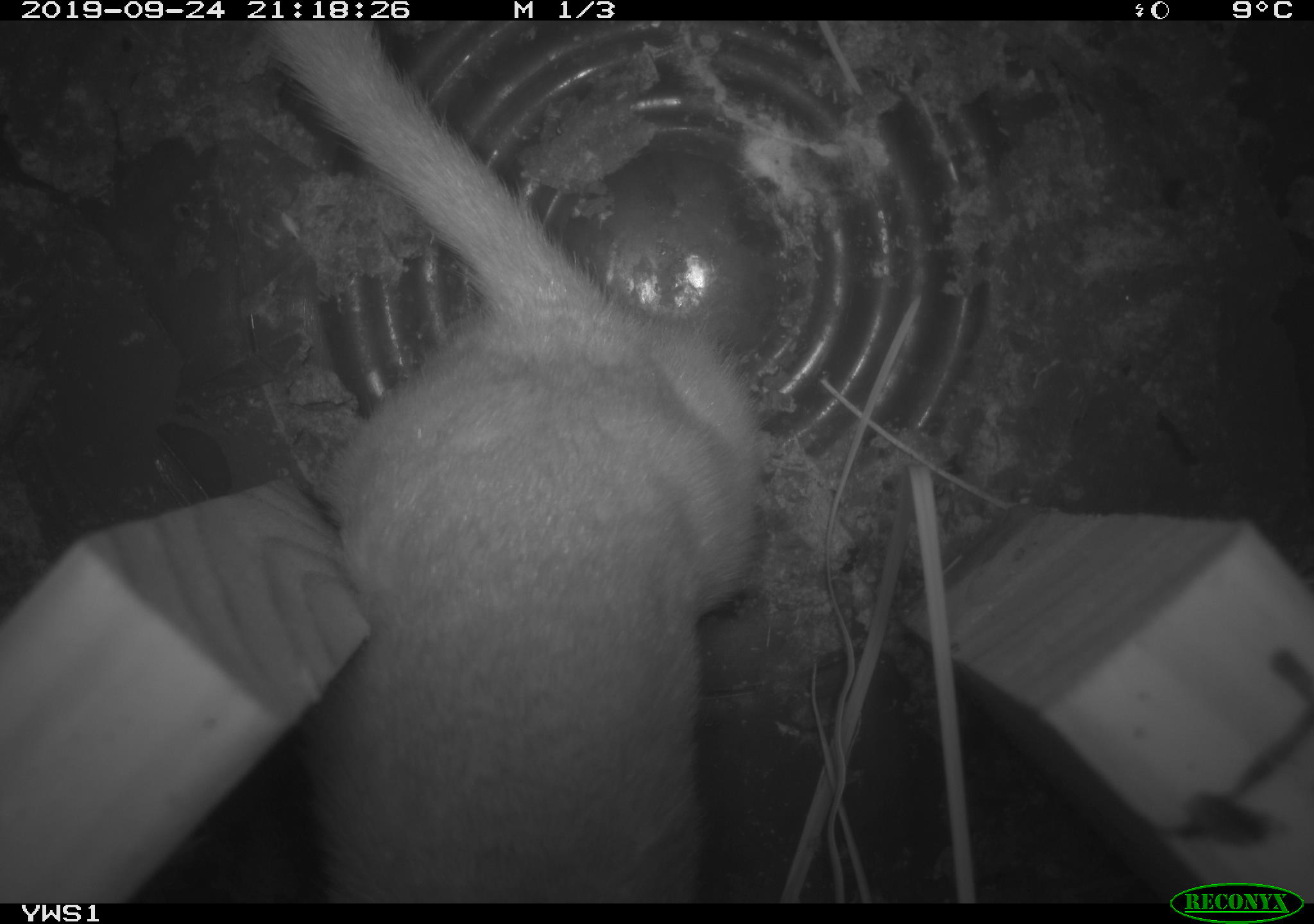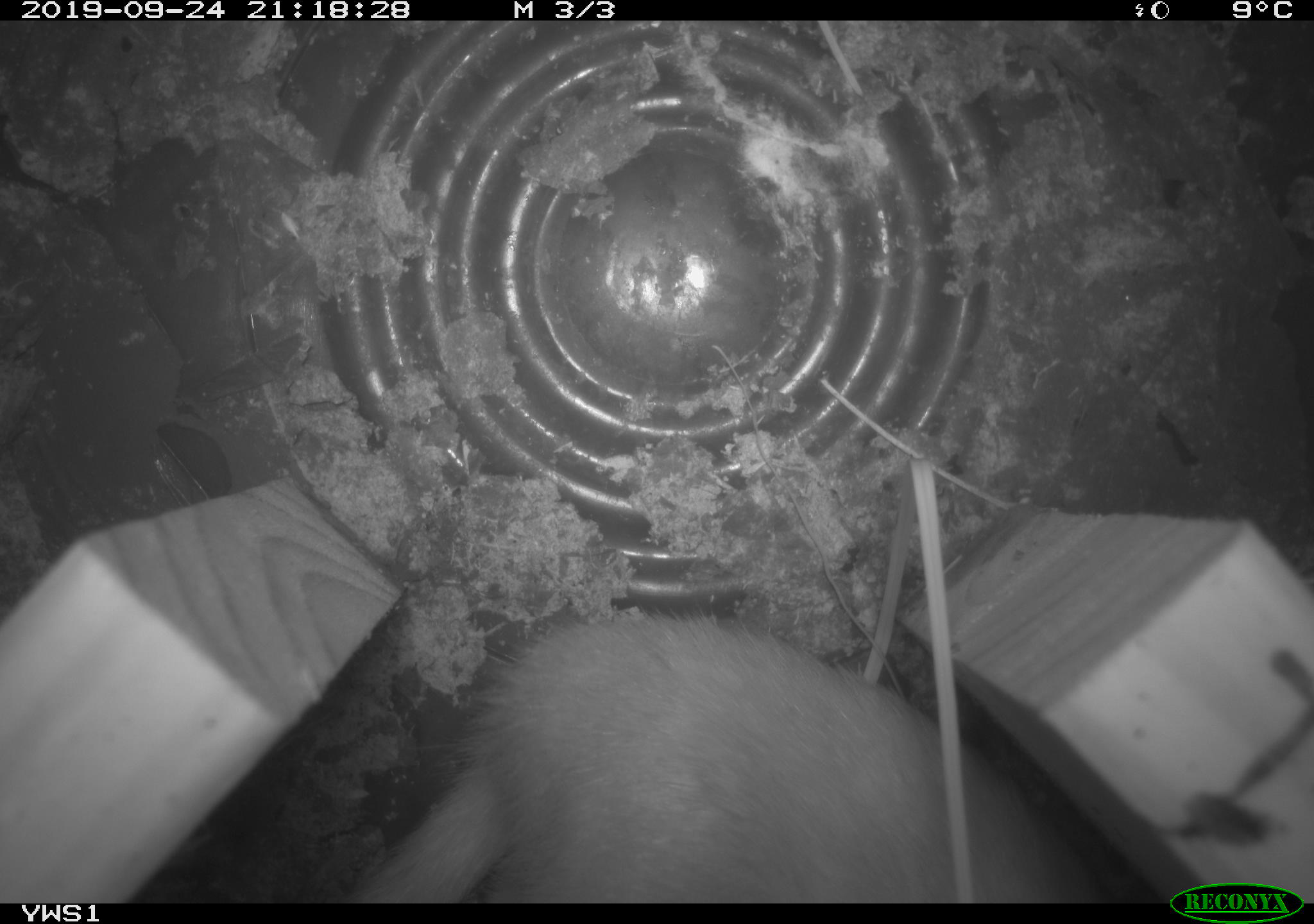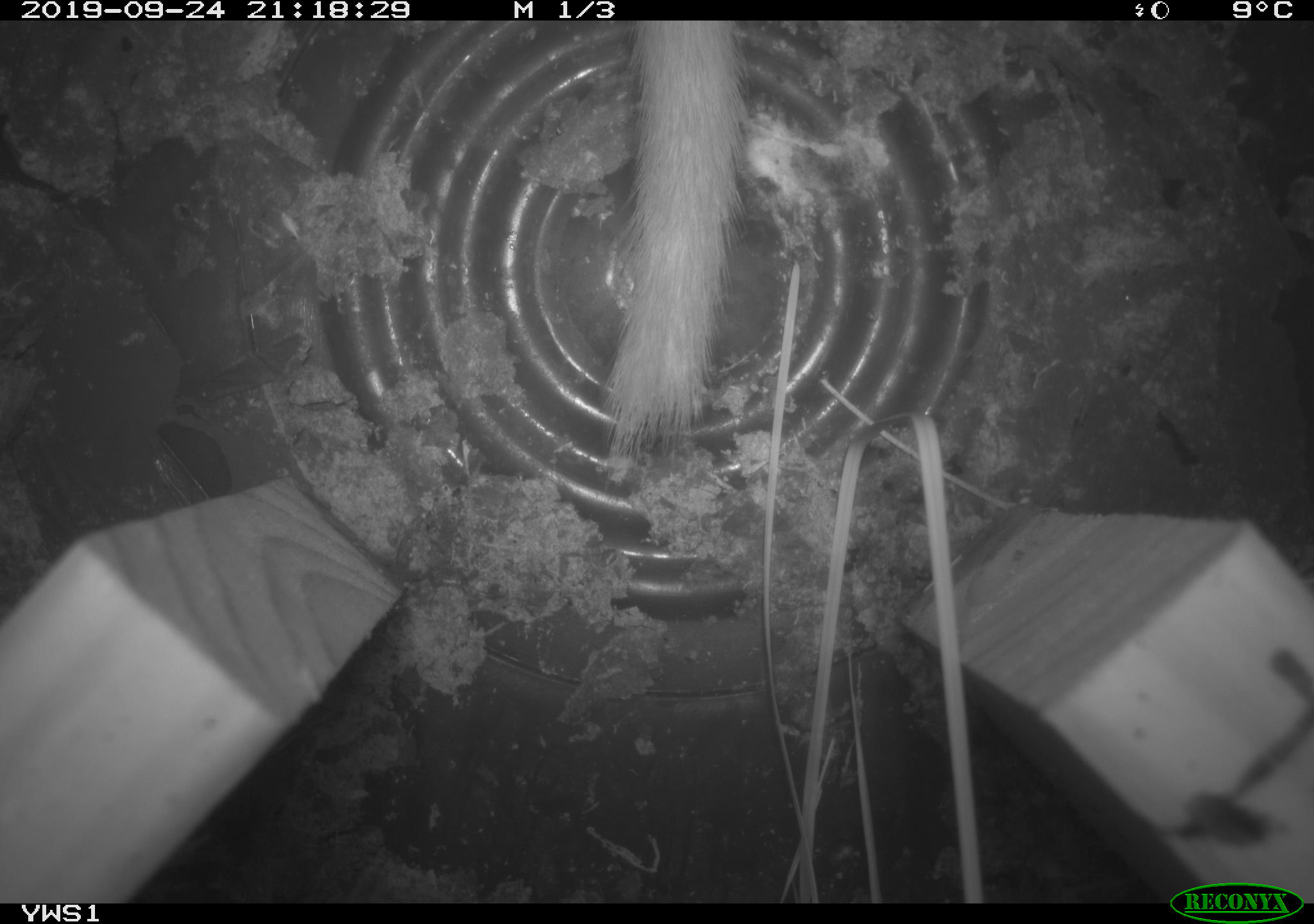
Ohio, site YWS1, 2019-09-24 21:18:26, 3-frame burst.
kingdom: Animalia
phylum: Chordata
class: Mammalia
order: Carnivora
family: Mustelidae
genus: Neogale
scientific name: Neogale frenata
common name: long-tailed weasel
Long-tailed weasel (Neogale frenata).